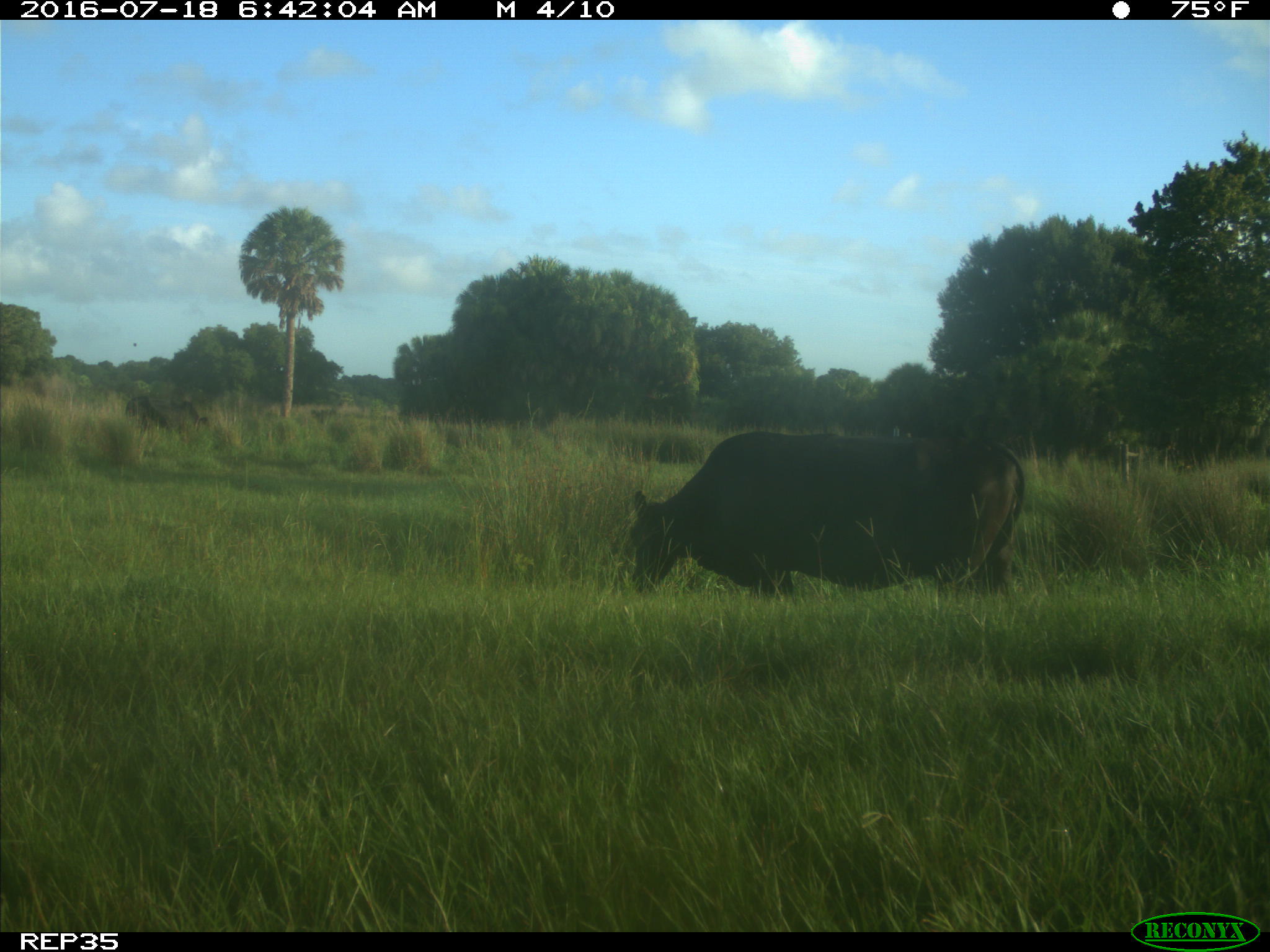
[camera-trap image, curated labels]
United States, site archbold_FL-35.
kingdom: Animalia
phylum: Chordata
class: Mammalia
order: Artiodactyla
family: Bovidae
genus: Bos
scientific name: Bos taurus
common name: domestic cow